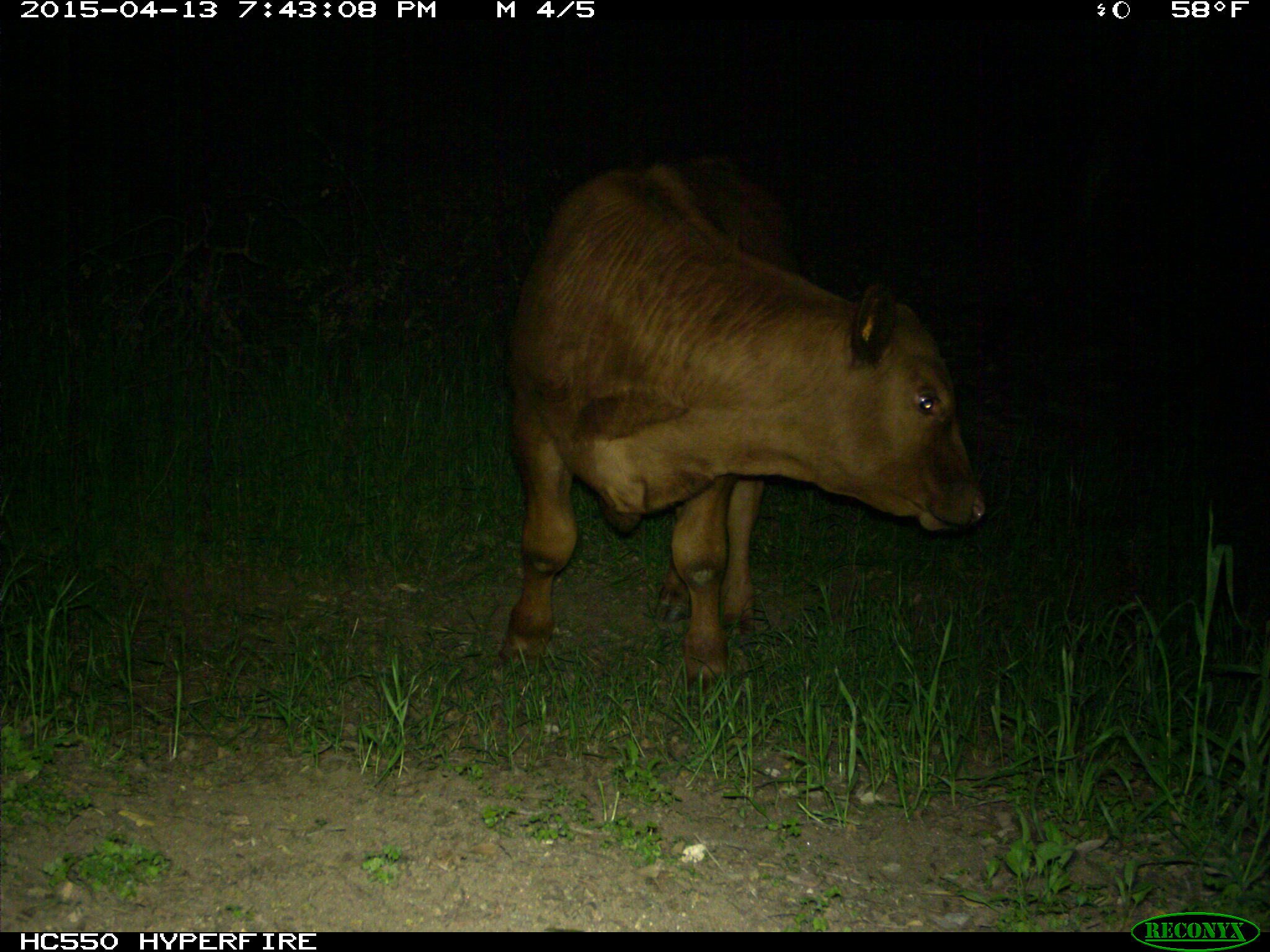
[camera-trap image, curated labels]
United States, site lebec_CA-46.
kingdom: Animalia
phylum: Chordata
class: Mammalia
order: Artiodactyla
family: Bovidae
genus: Bos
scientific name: Bos taurus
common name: domestic cow